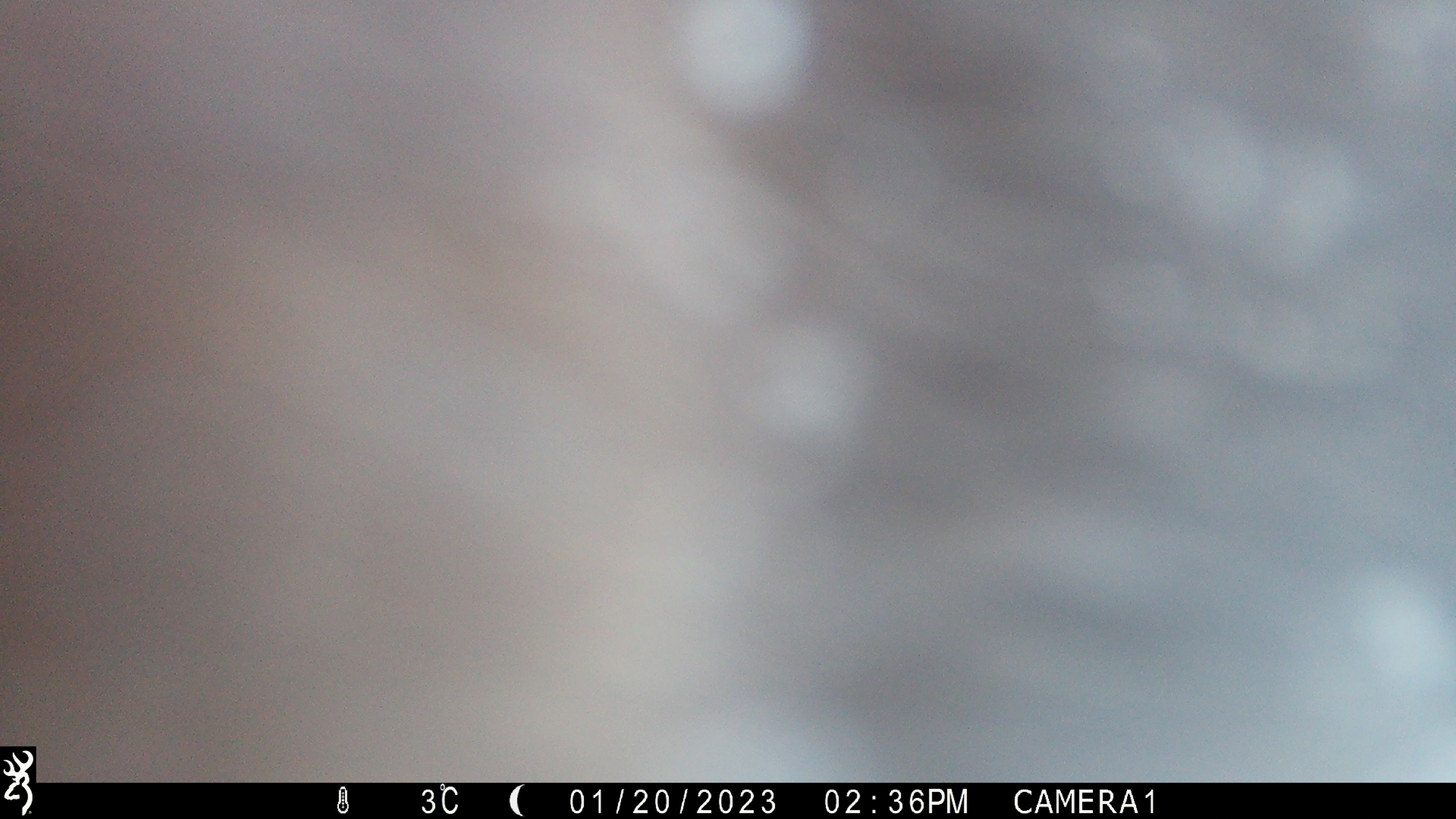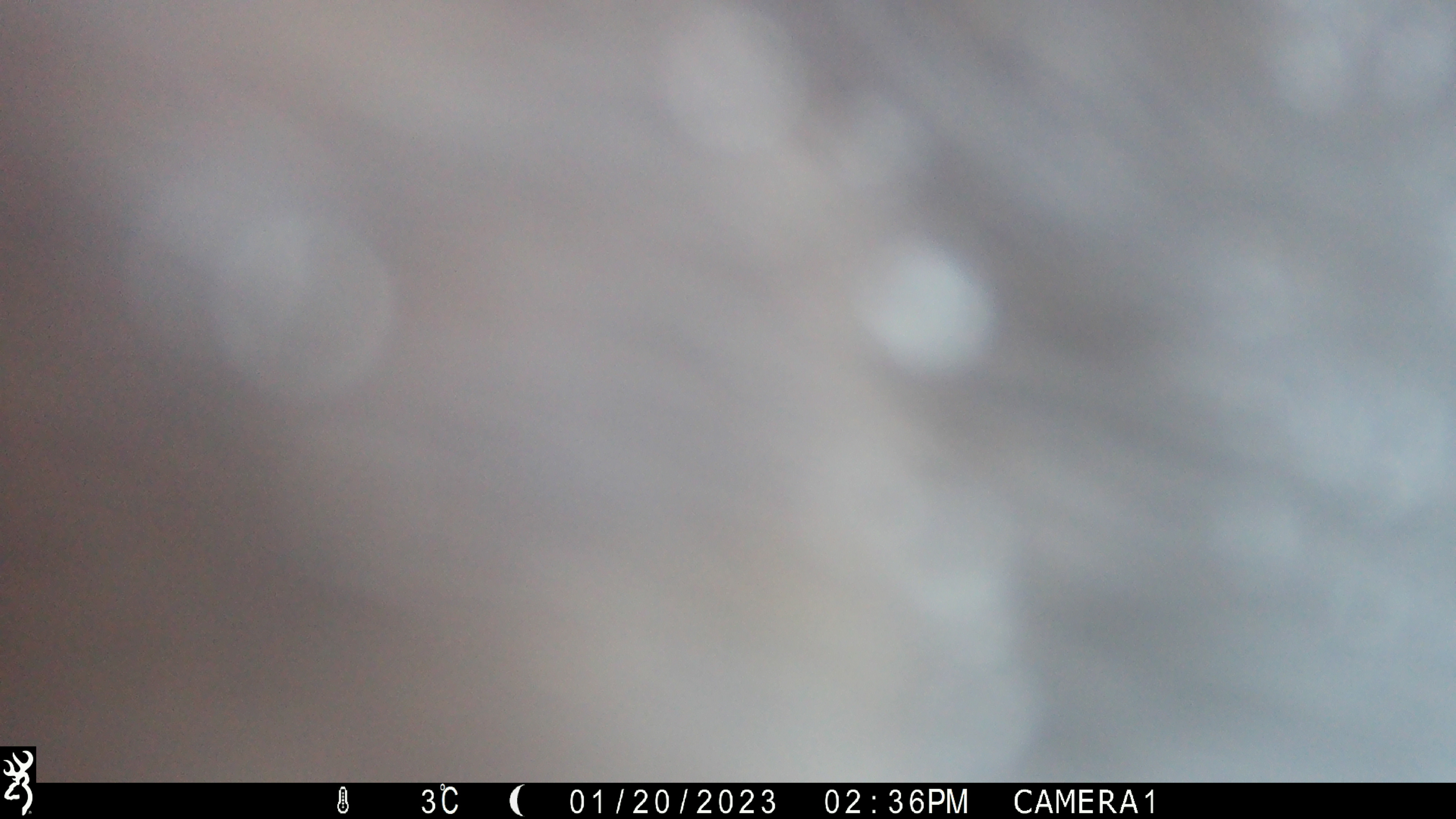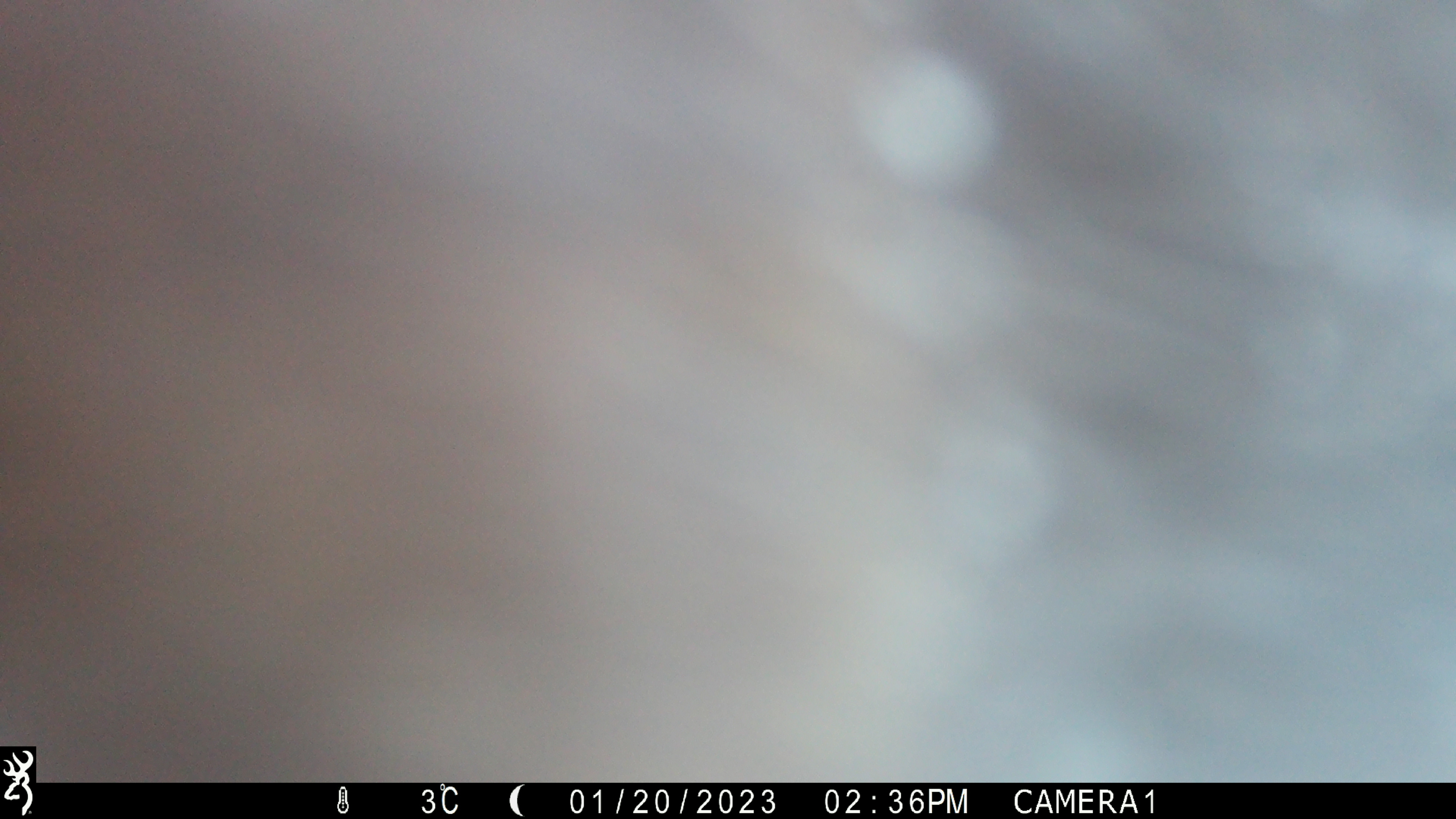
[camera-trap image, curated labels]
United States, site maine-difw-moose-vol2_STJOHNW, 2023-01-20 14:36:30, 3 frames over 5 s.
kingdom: Animalia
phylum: Chordata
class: Mammalia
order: Artiodactyla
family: Cervidae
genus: Alces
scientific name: Alces alces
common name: moose